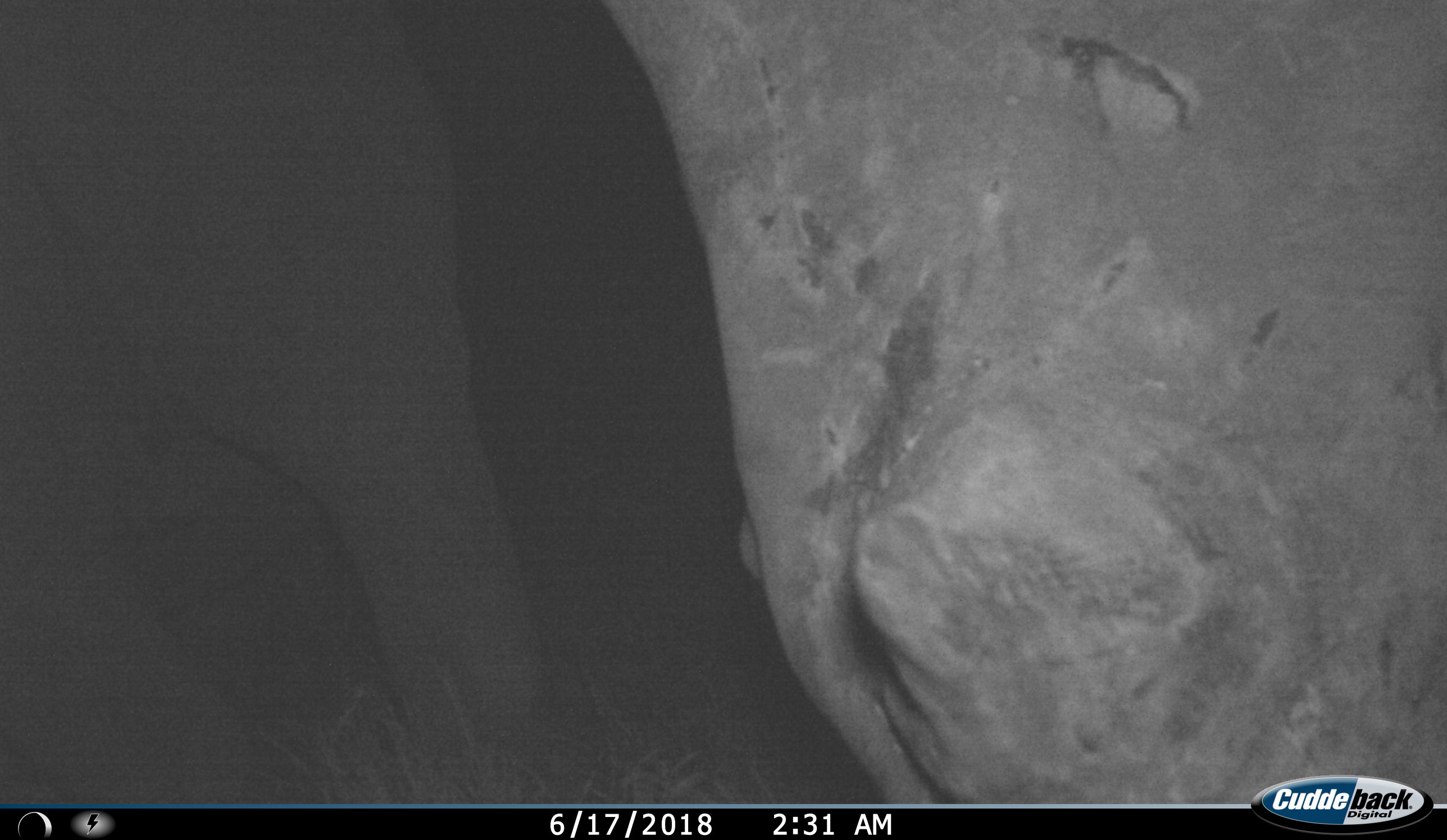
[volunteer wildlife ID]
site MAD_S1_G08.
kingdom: Animalia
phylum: Chordata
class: Mammalia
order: Proboscidea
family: Elephantidae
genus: Loxodonta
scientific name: Loxodonta africana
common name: african bush elephant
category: elephant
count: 1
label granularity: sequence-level